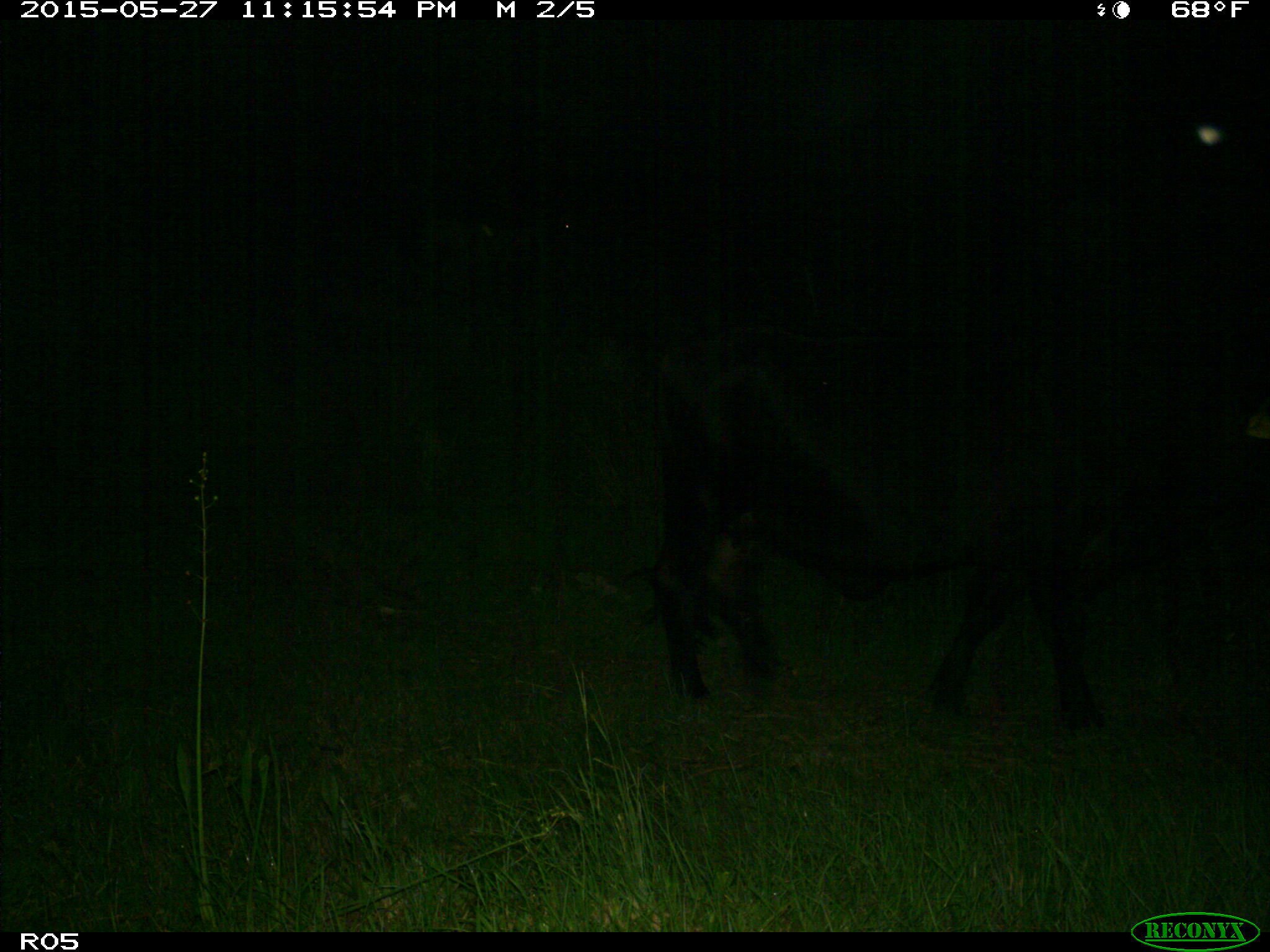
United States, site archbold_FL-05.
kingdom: Animalia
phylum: Chordata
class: Mammalia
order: Artiodactyla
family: Bovidae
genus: Bos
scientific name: Bos taurus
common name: domestic cow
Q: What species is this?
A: Bos taurus (domestic cow).